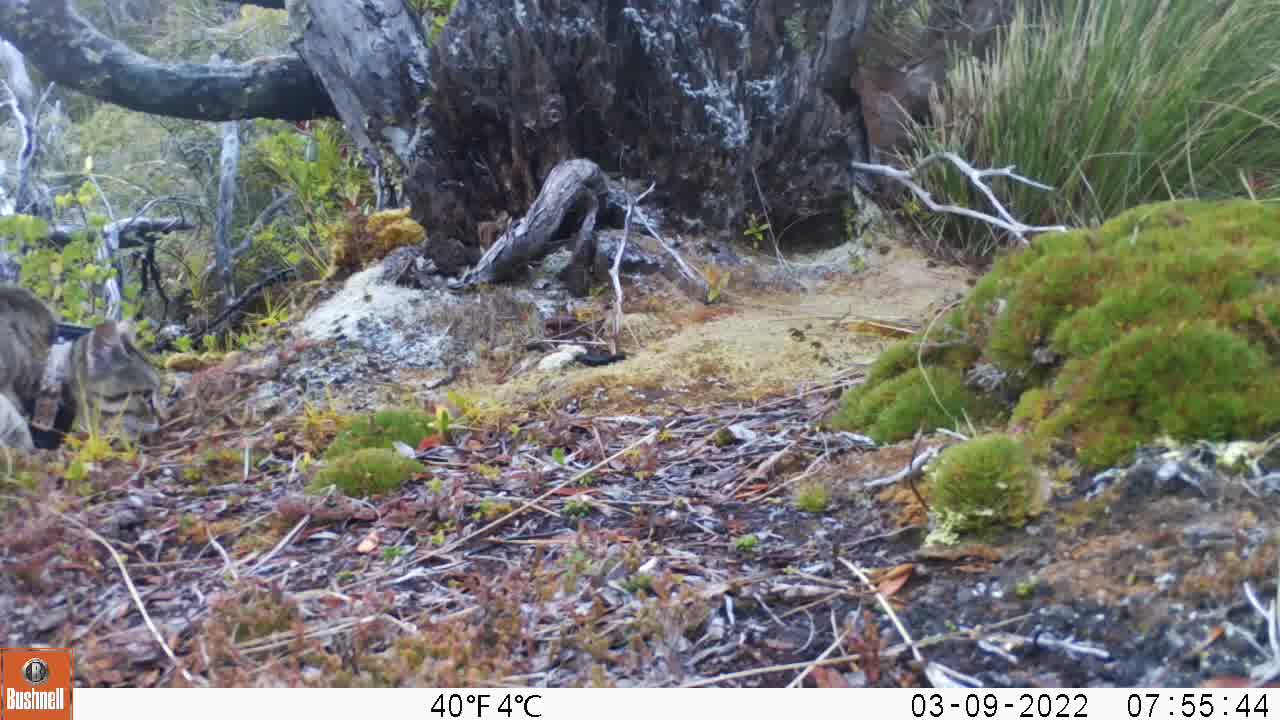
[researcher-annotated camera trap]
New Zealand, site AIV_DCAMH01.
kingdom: Animalia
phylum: Chordata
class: Mammalia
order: Carnivora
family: Felidae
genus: Felis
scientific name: Felis catus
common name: domestic cat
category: cat